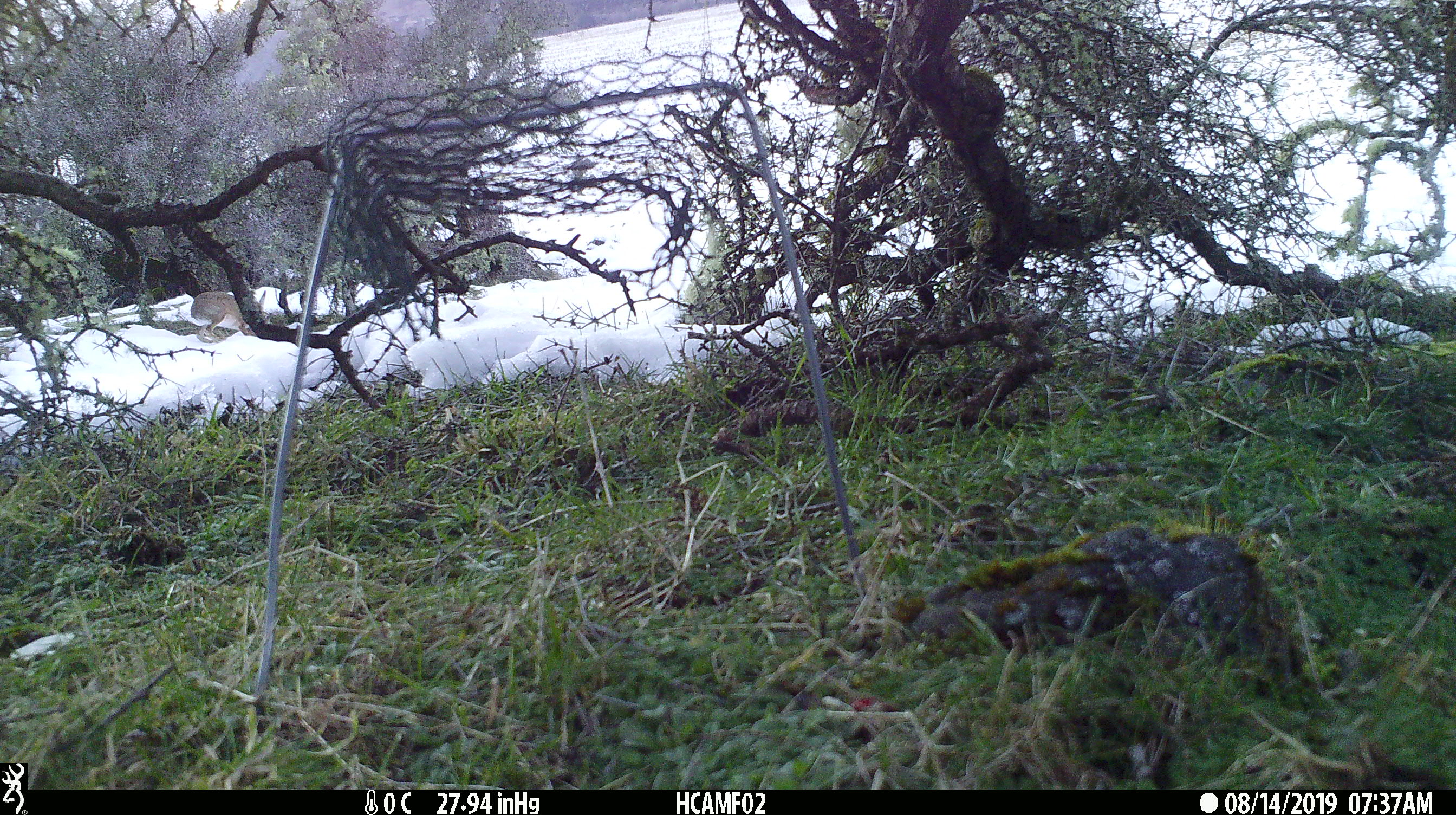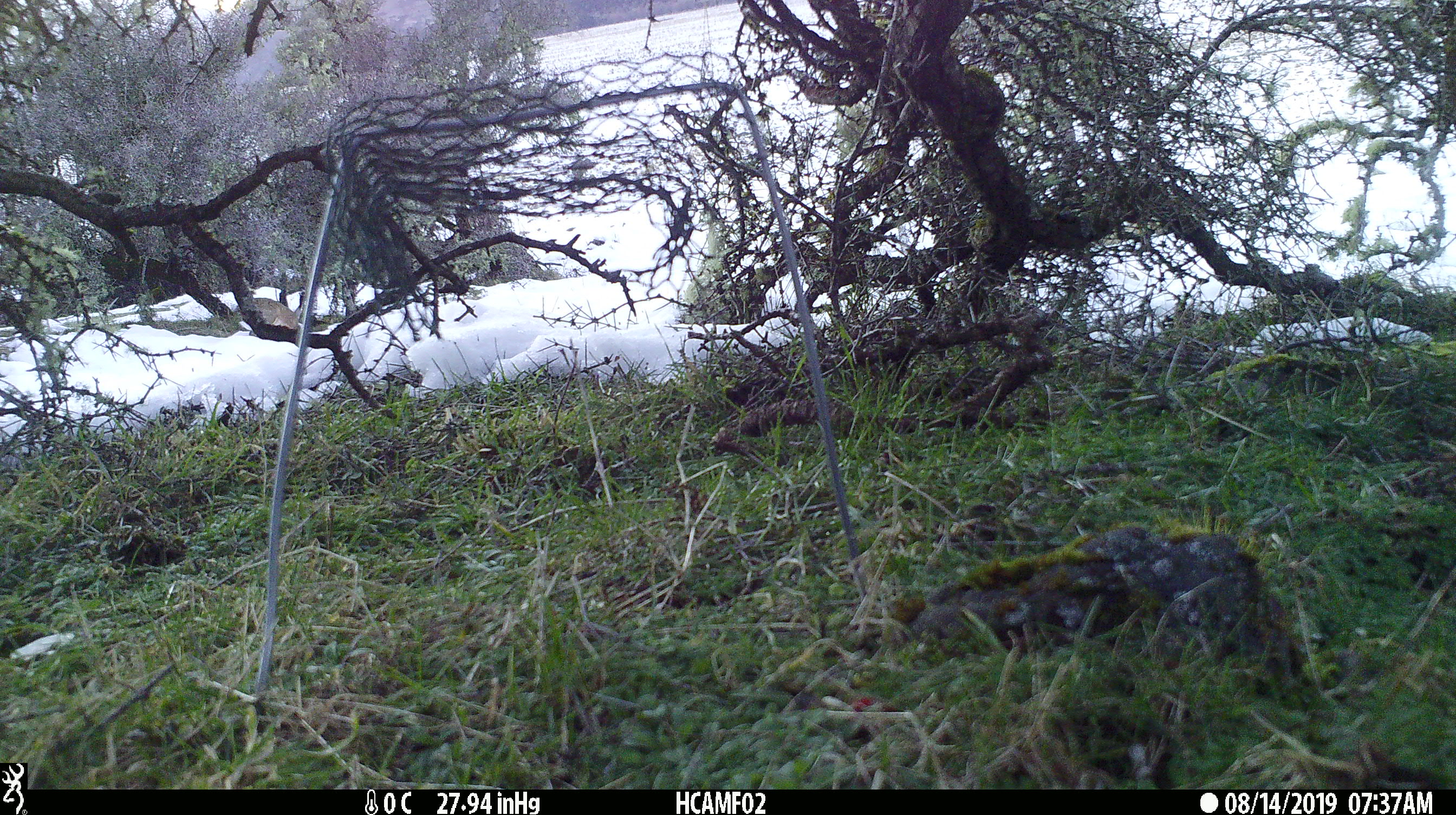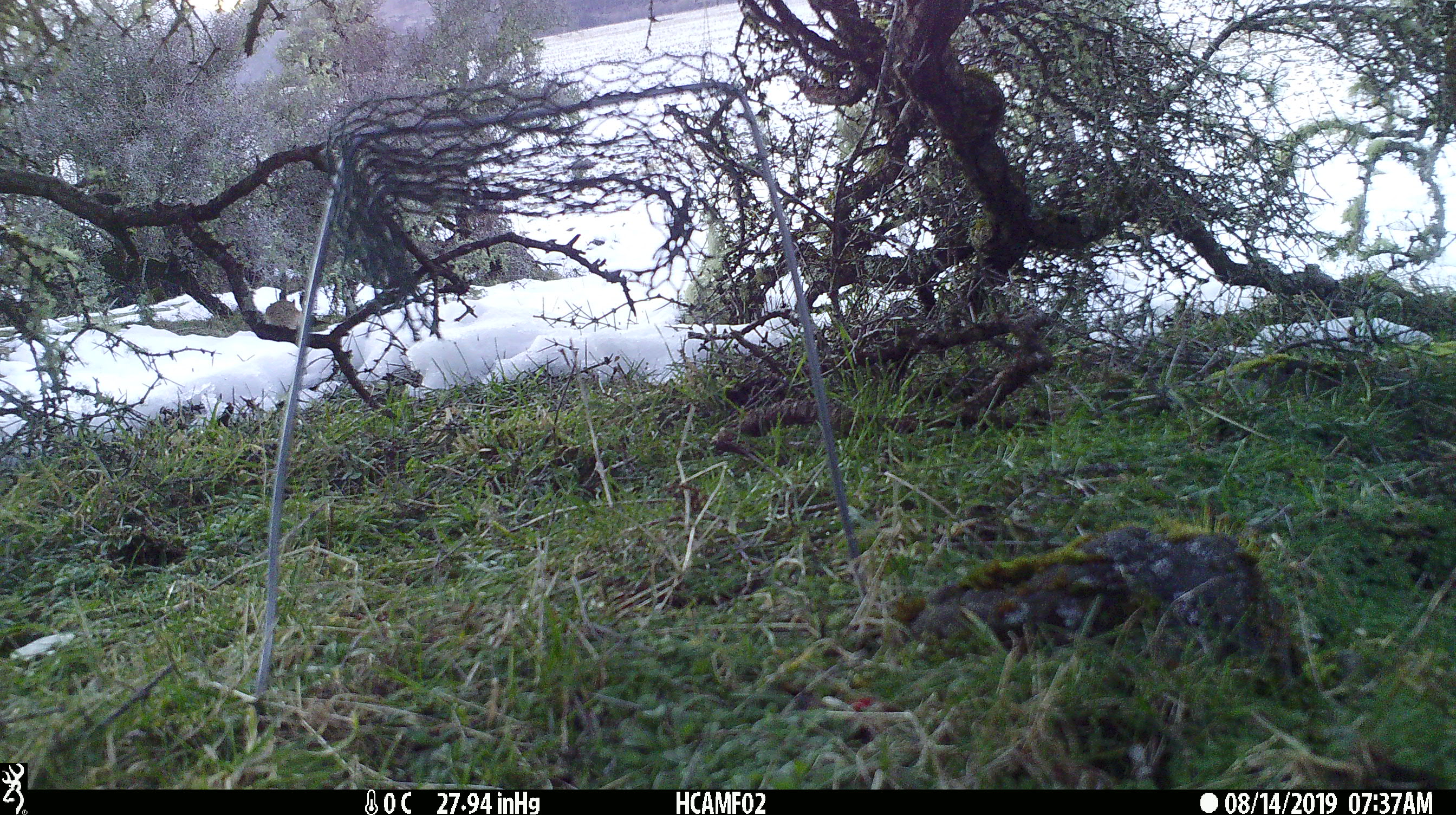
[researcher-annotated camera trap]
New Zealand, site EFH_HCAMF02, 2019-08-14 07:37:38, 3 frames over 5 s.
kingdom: Animalia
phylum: Chordata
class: Mammalia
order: Lagomorpha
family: Leporidae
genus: Lepus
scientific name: Lepus europaeus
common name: brown hare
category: hare